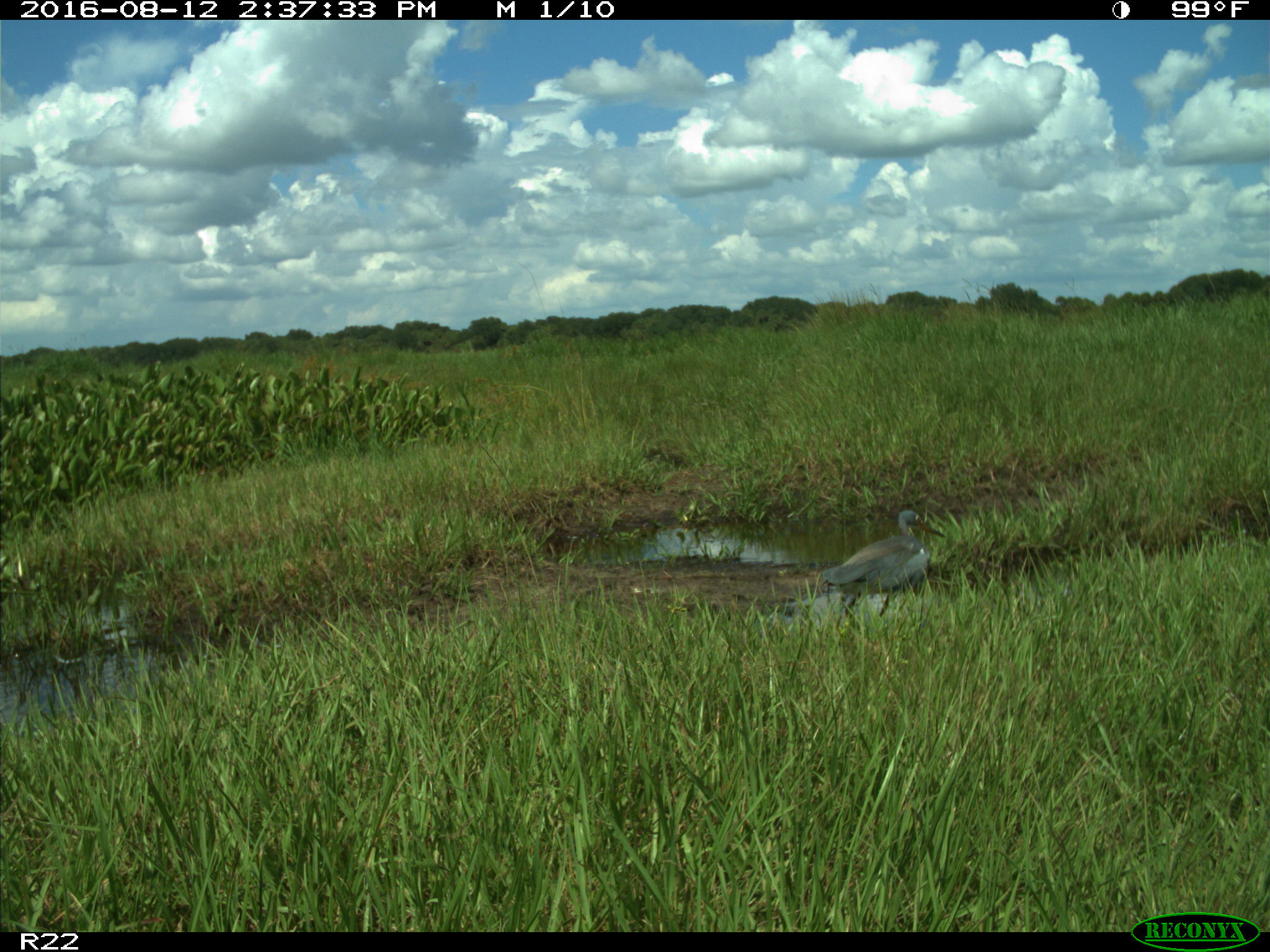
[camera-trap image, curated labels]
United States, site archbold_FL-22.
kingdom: Animalia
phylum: Chordata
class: Aves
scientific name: Aves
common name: birds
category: unidentified bird